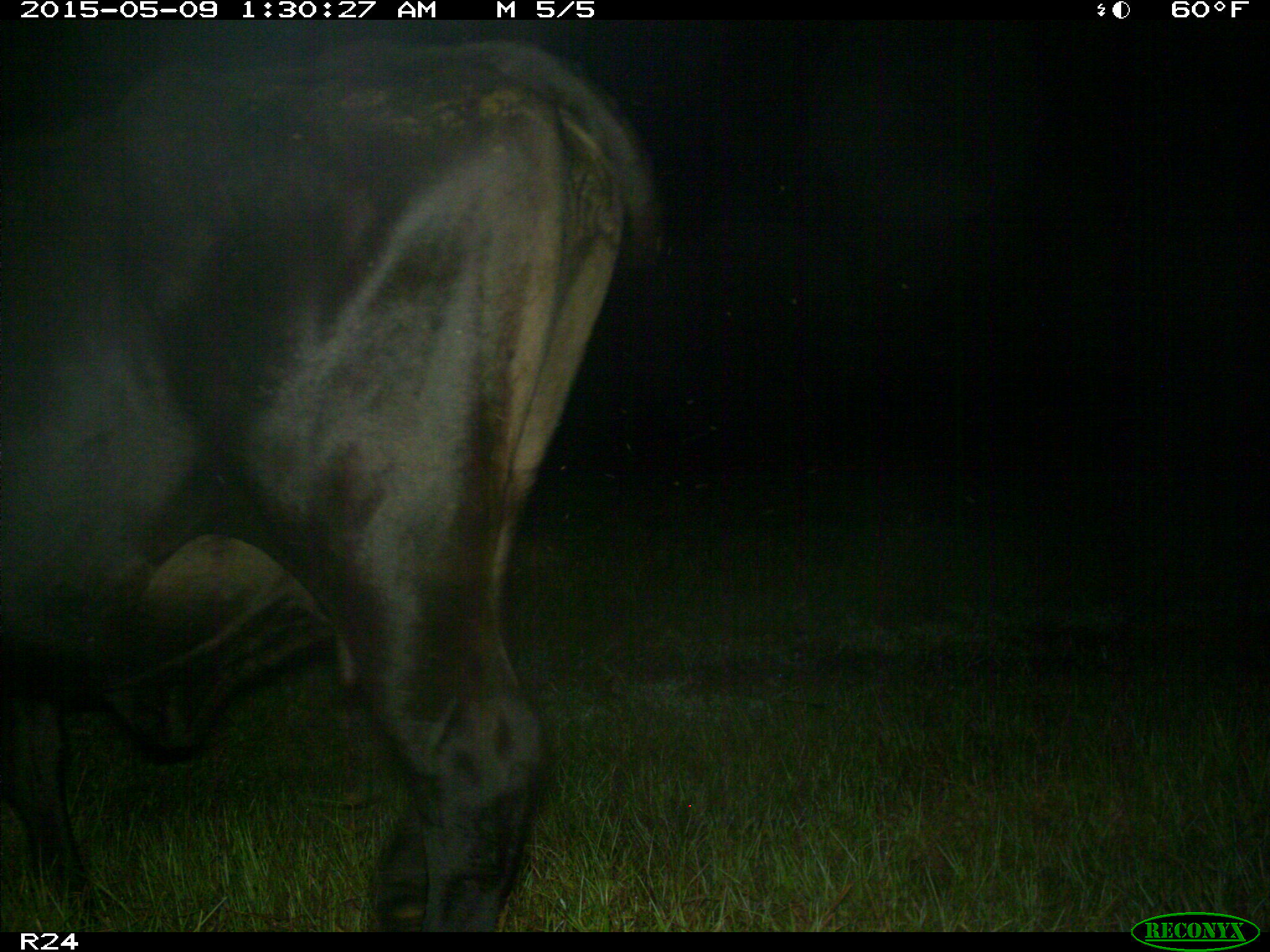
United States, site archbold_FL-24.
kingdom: Animalia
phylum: Chordata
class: Mammalia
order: Artiodactyla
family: Bovidae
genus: Bos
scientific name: Bos taurus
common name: domestic cow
Bos taurus (domestic cow).